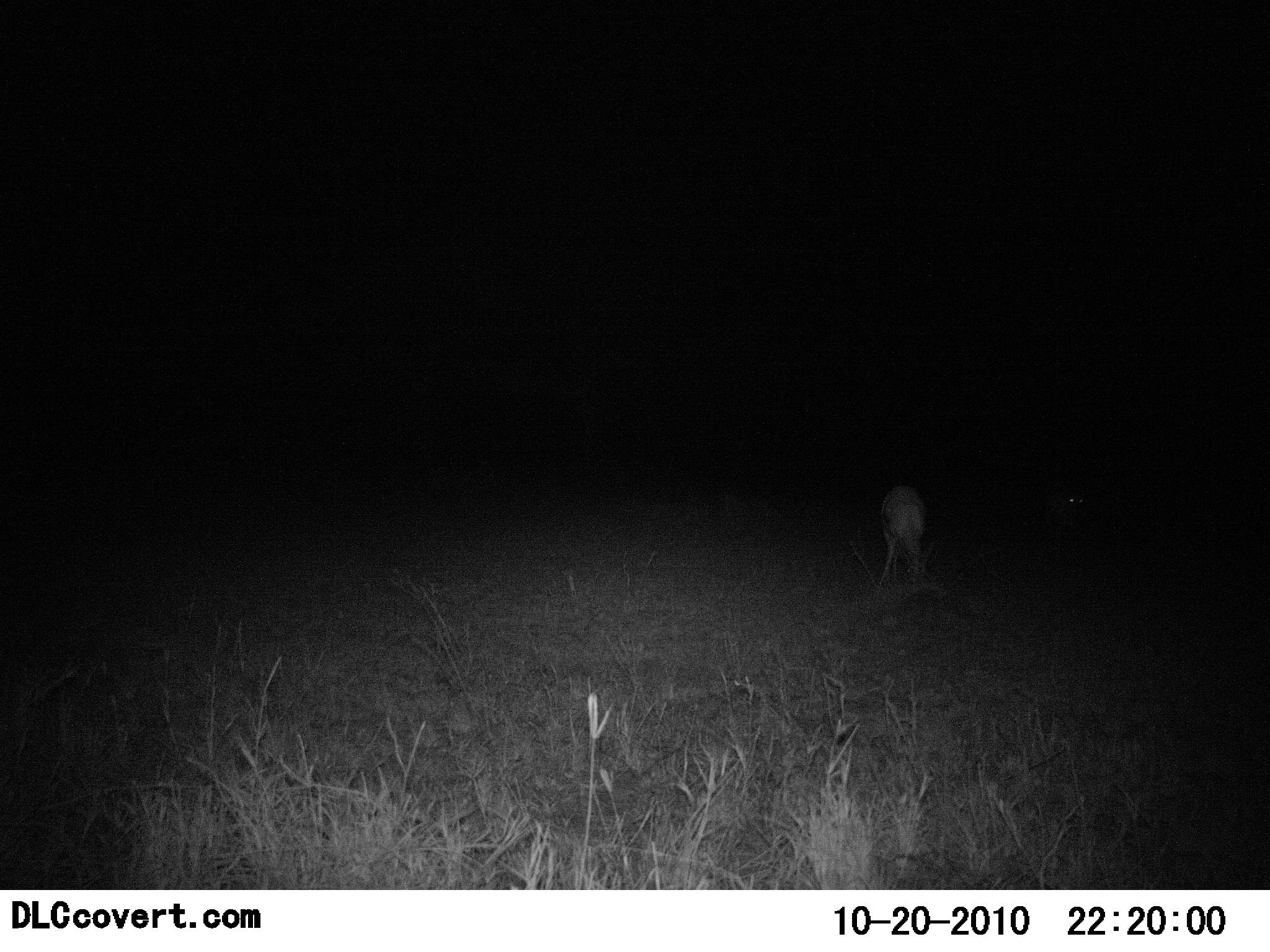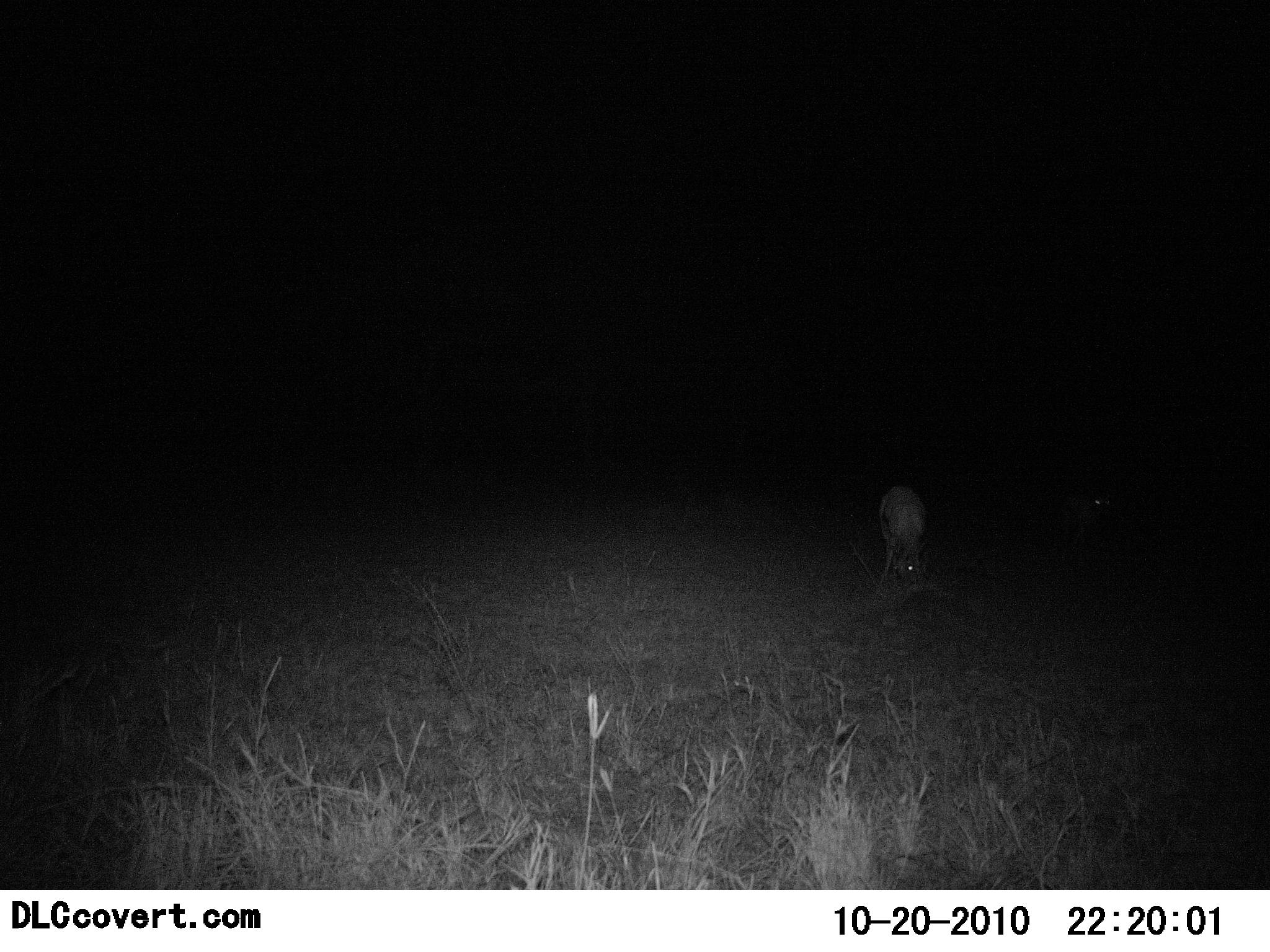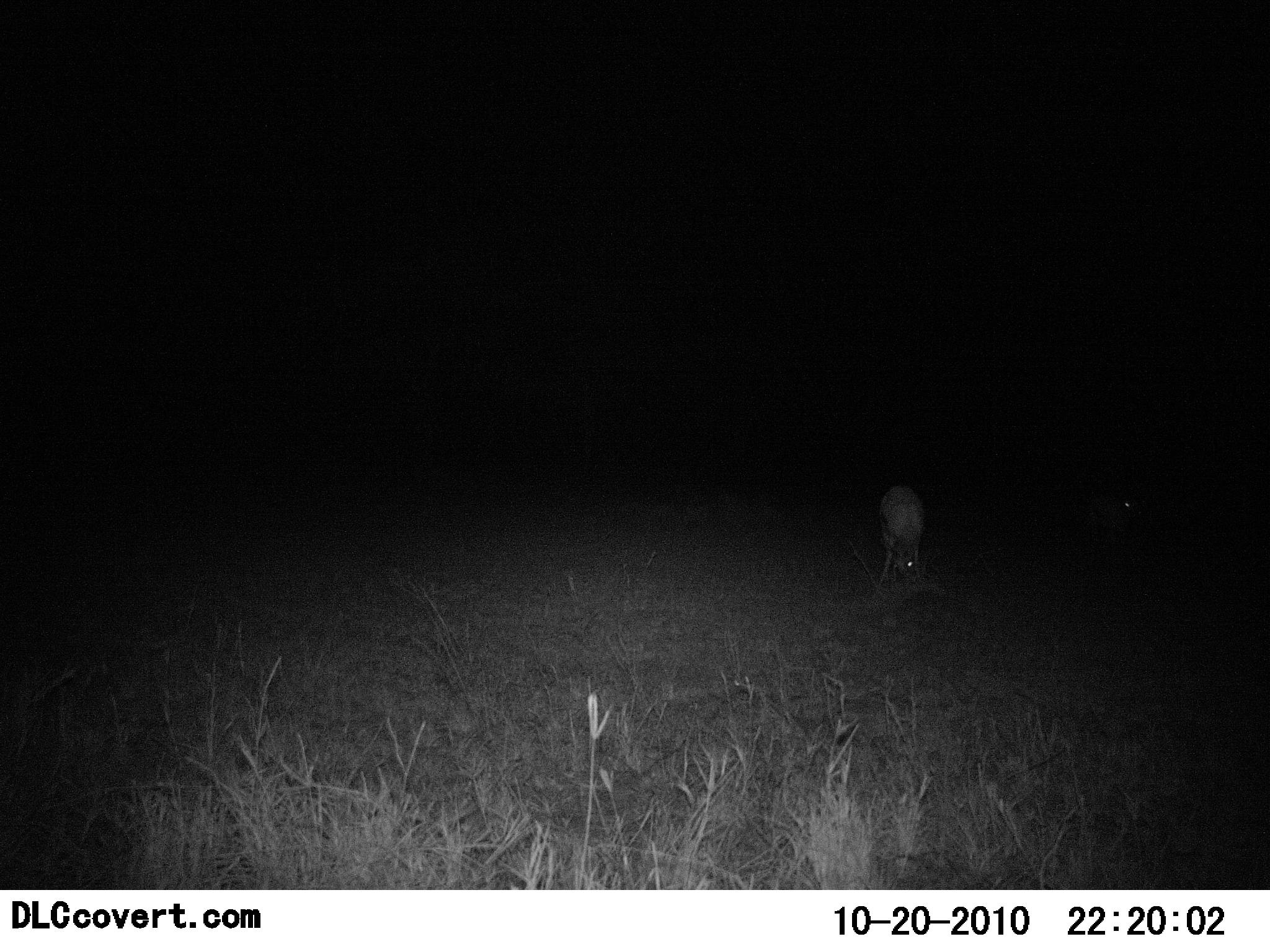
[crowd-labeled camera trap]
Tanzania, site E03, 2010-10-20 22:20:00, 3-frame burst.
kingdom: Animalia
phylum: Chordata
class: Mammalia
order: Artiodactyla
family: Bovidae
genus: Eudorcas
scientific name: Eudorcas thomsonii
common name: thomson's gazelle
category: gazellethomsons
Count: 2.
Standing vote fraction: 33%.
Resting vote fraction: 0%.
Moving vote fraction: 0%.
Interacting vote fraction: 0%.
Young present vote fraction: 0%.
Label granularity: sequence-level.